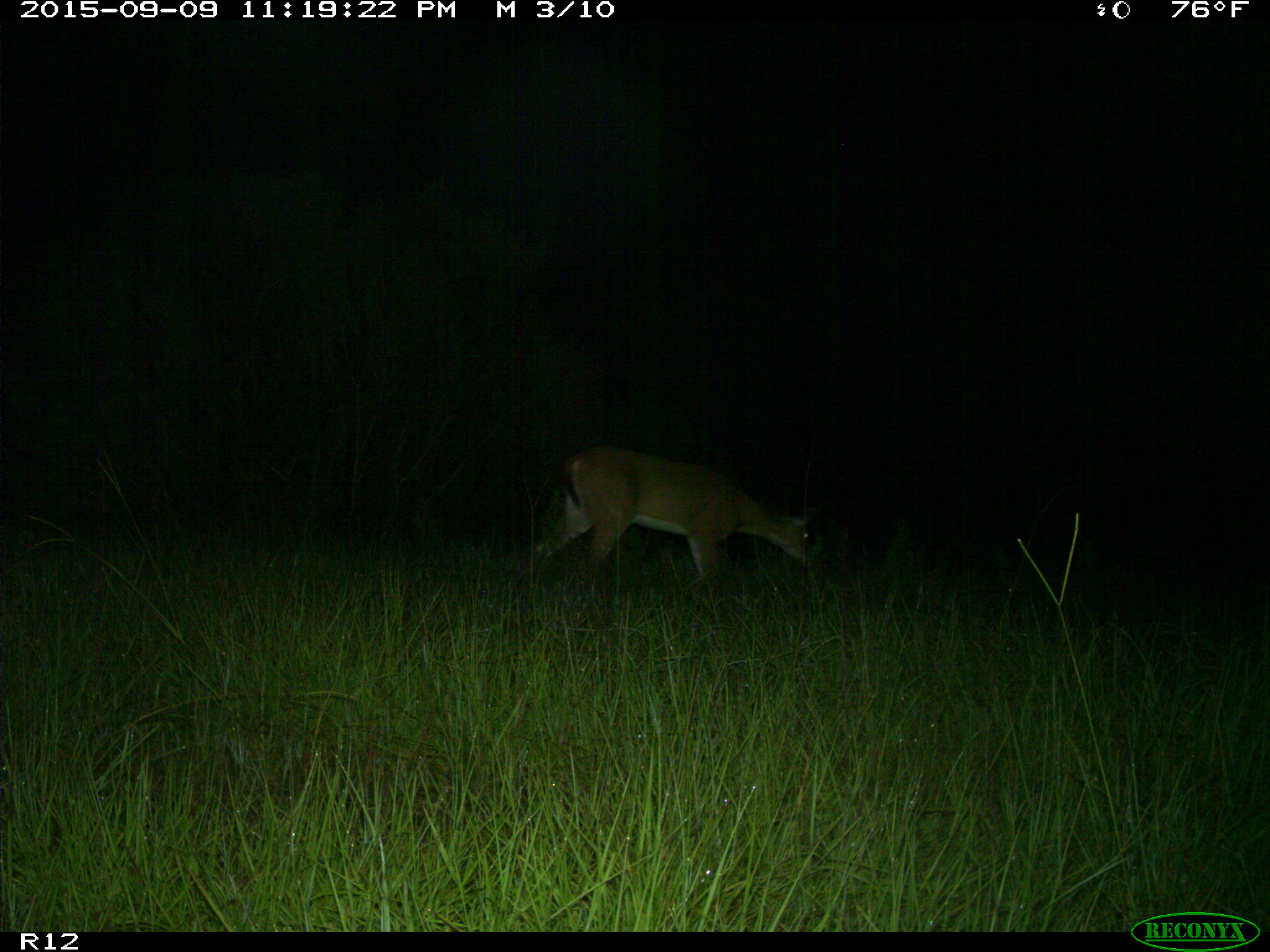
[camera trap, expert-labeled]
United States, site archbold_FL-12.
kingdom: Animalia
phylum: Chordata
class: Mammalia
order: Artiodactyla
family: Cervidae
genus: Odocoileus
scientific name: Odocoileus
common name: deer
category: unidentified deer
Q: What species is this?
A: Unidentified deer (deer) (Odocoileus).